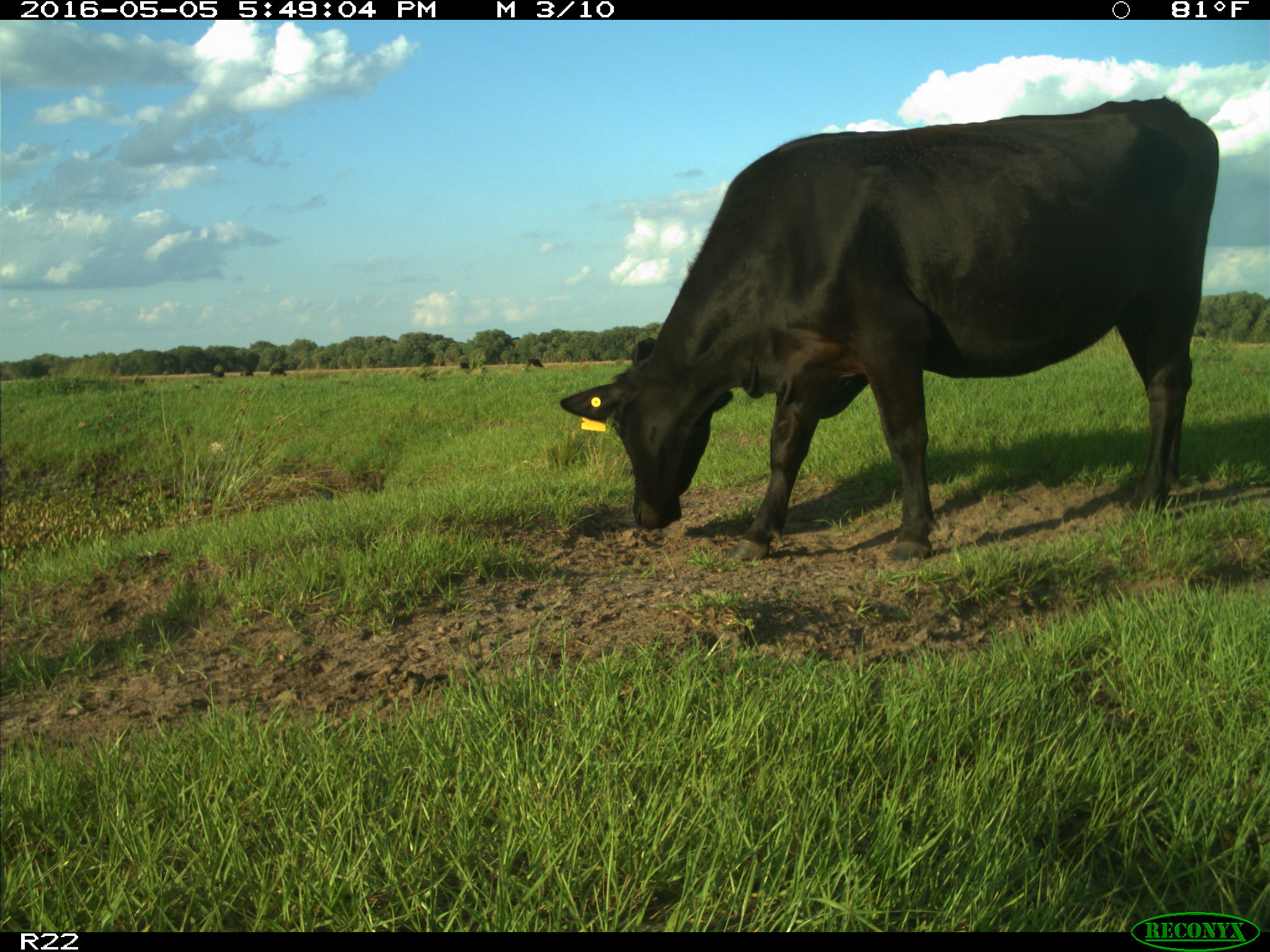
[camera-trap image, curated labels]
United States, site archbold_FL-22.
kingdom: Animalia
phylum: Chordata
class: Mammalia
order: Artiodactyla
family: Bovidae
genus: Bos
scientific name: Bos taurus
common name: domestic cow